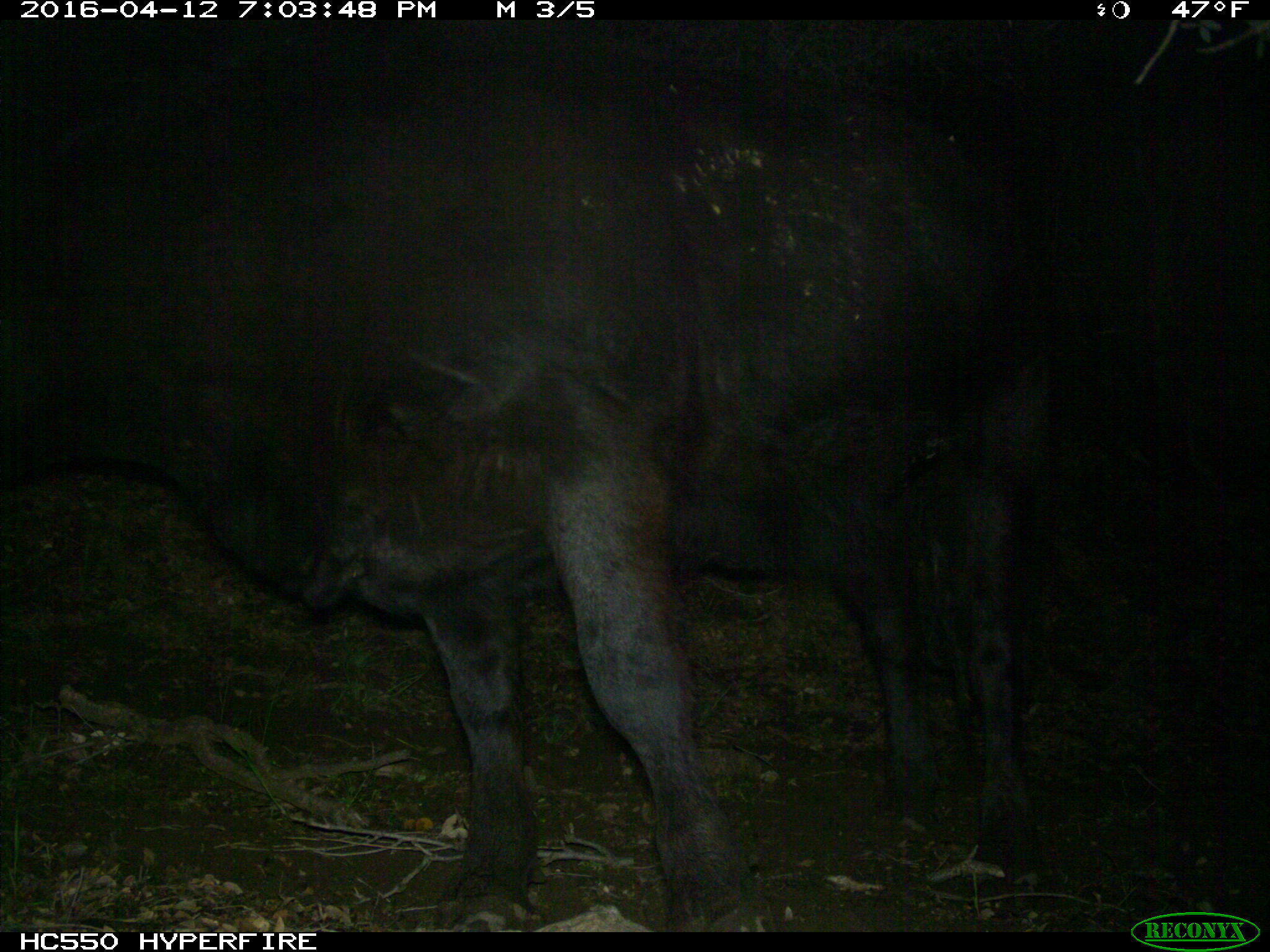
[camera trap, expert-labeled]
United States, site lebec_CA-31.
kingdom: Animalia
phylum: Chordata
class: Mammalia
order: Artiodactyla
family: Bovidae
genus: Bos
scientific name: Bos taurus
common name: domestic cow